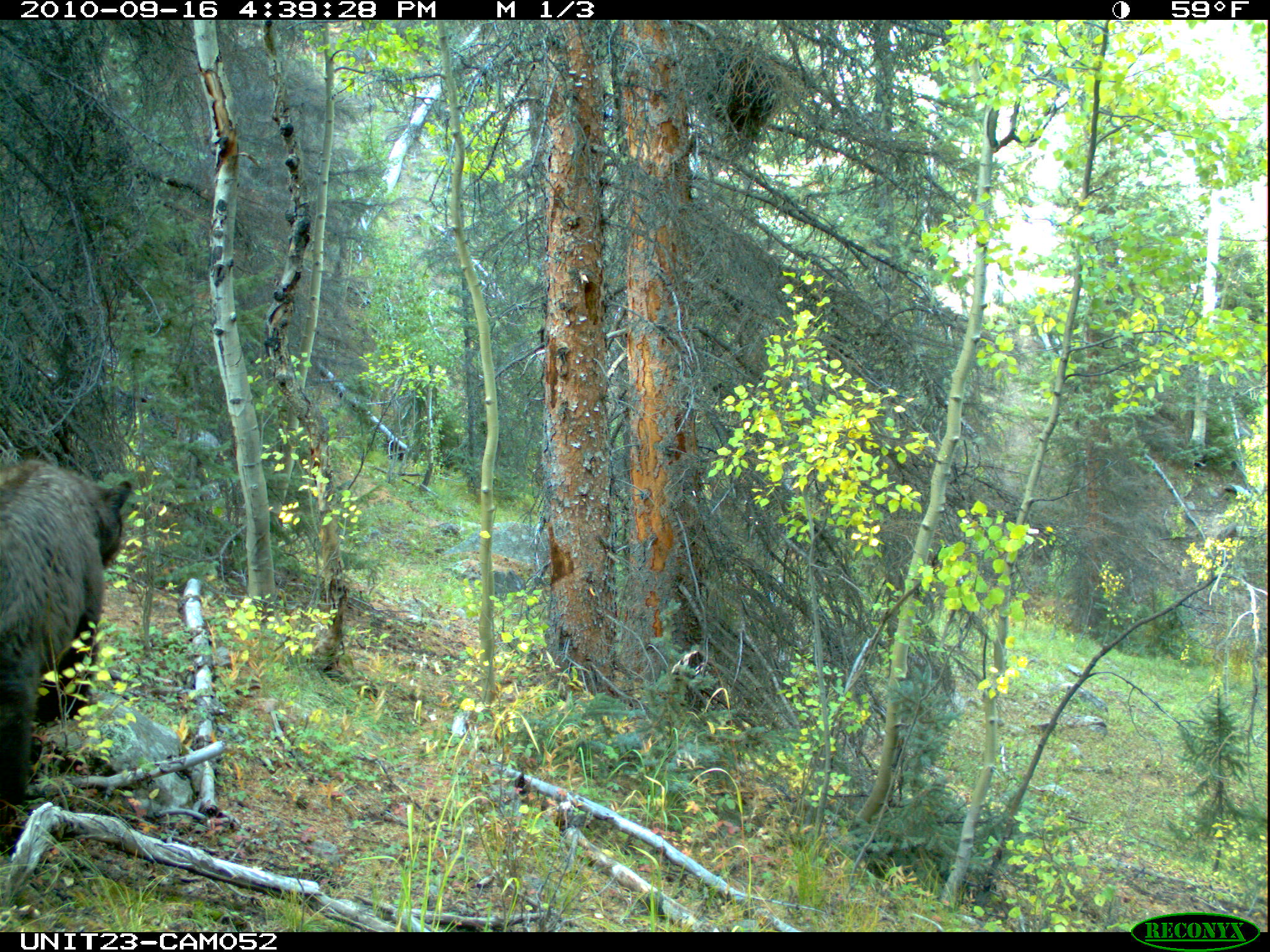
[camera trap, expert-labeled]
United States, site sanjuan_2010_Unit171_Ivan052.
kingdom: Animalia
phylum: Chordata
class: Mammalia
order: Carnivora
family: Ursidae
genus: Ursus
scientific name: Ursus americanus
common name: american black bear